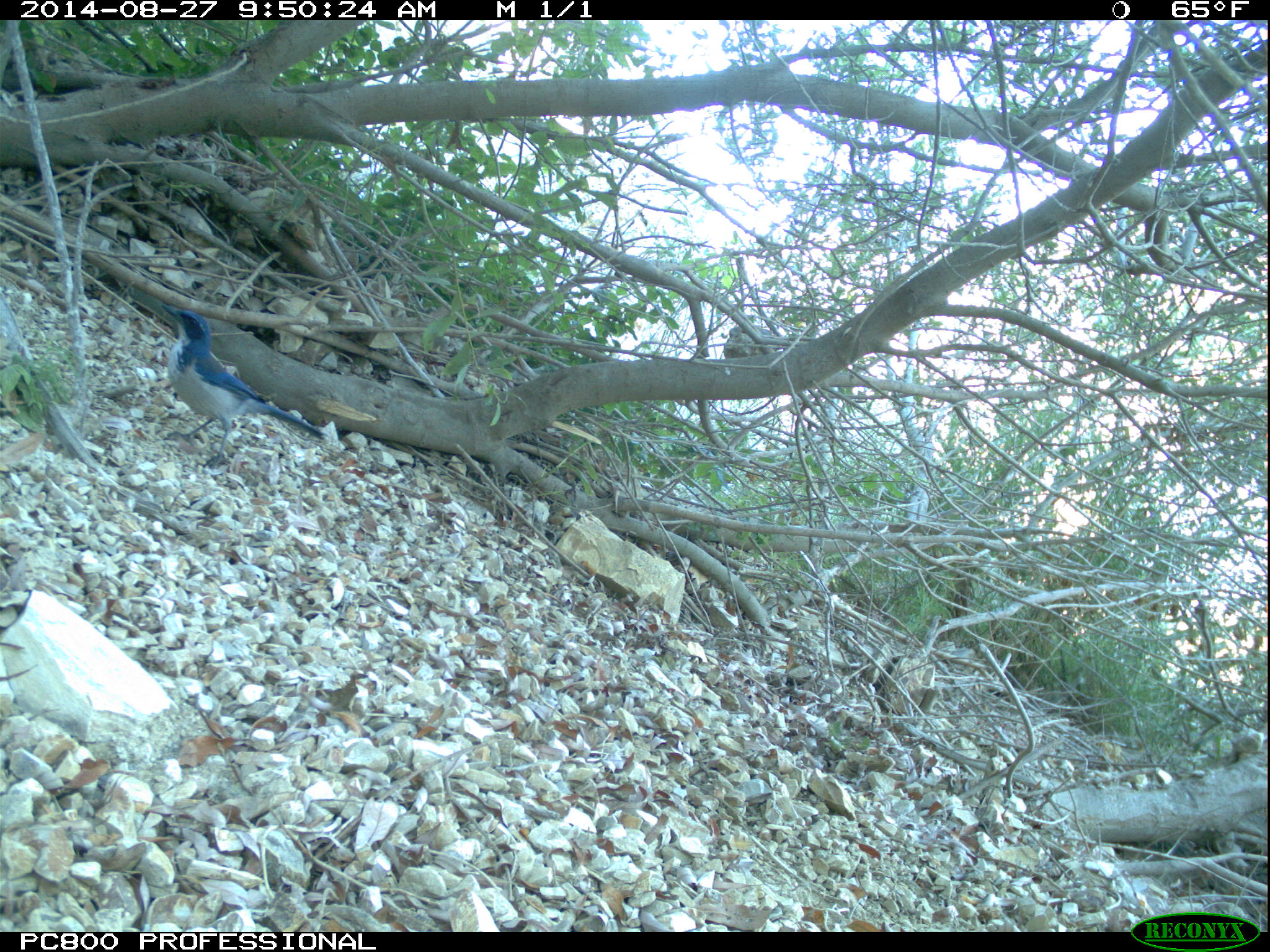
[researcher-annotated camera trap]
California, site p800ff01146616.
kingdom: Animalia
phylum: Chordata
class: Aves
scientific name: Aves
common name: bird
Bird (Aves).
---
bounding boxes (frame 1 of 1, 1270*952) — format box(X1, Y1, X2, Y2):
bird: box(161, 305, 326, 468)